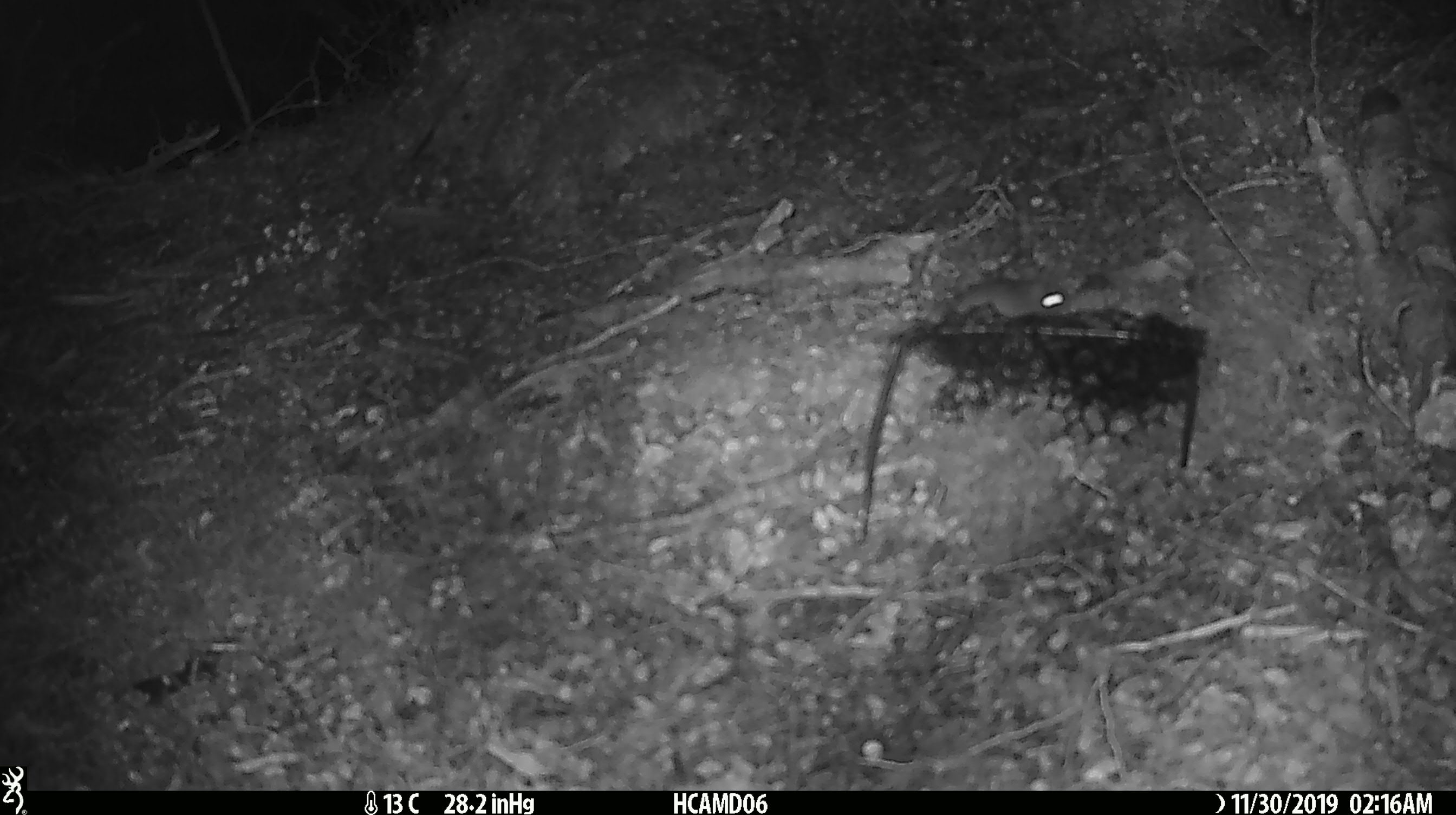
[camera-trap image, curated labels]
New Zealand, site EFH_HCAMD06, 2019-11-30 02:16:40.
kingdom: Animalia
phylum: Chordata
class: Mammalia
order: Rodentia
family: Muridae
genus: Mus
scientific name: Mus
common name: mouse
Mouse (Mus).